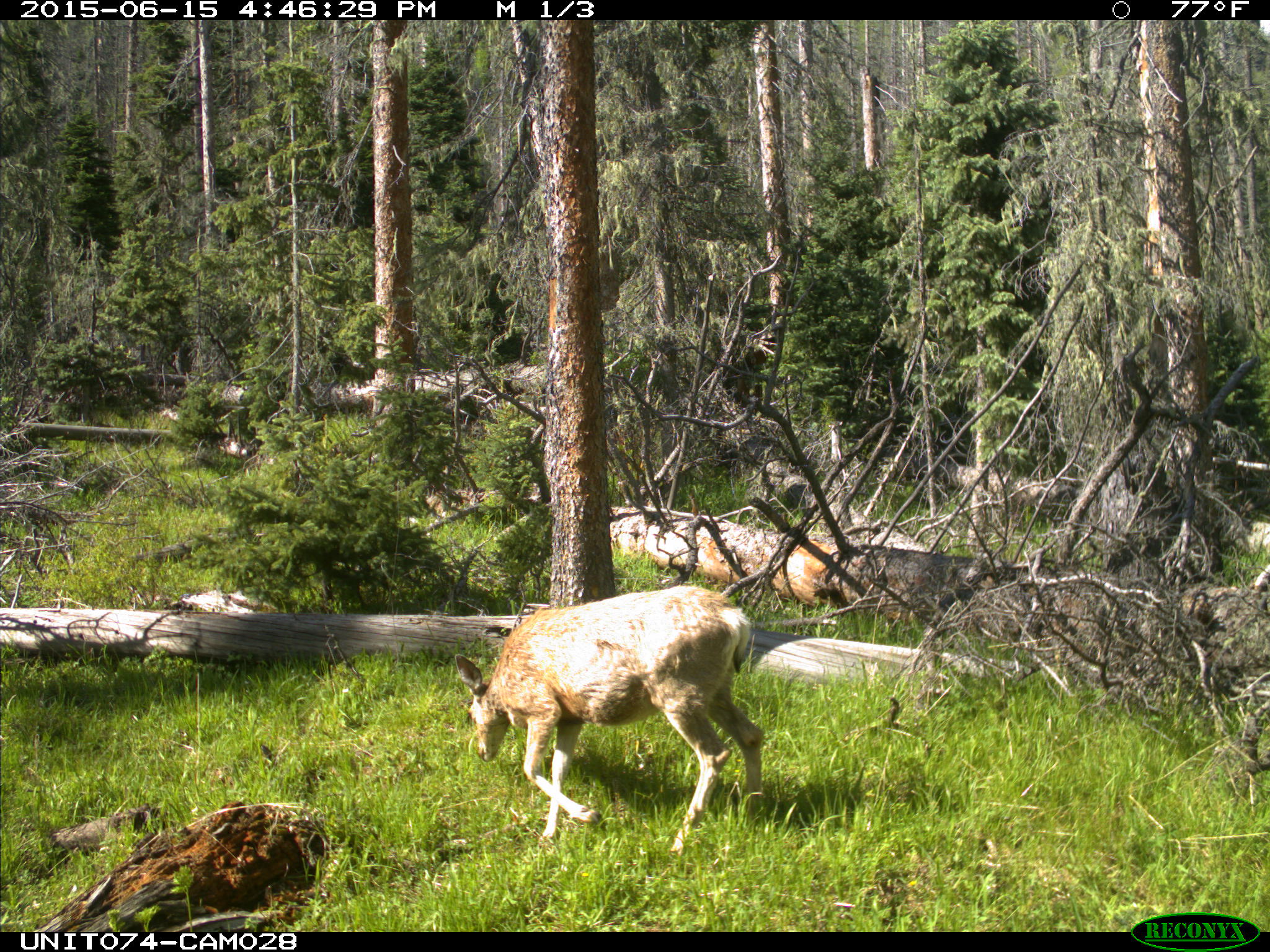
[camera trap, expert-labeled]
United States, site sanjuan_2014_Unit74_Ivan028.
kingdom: Animalia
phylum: Chordata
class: Mammalia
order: Artiodactyla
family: Cervidae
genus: Odocoileus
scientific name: Odocoileus hemionus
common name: mule deer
Odocoileus hemionus (mule deer).